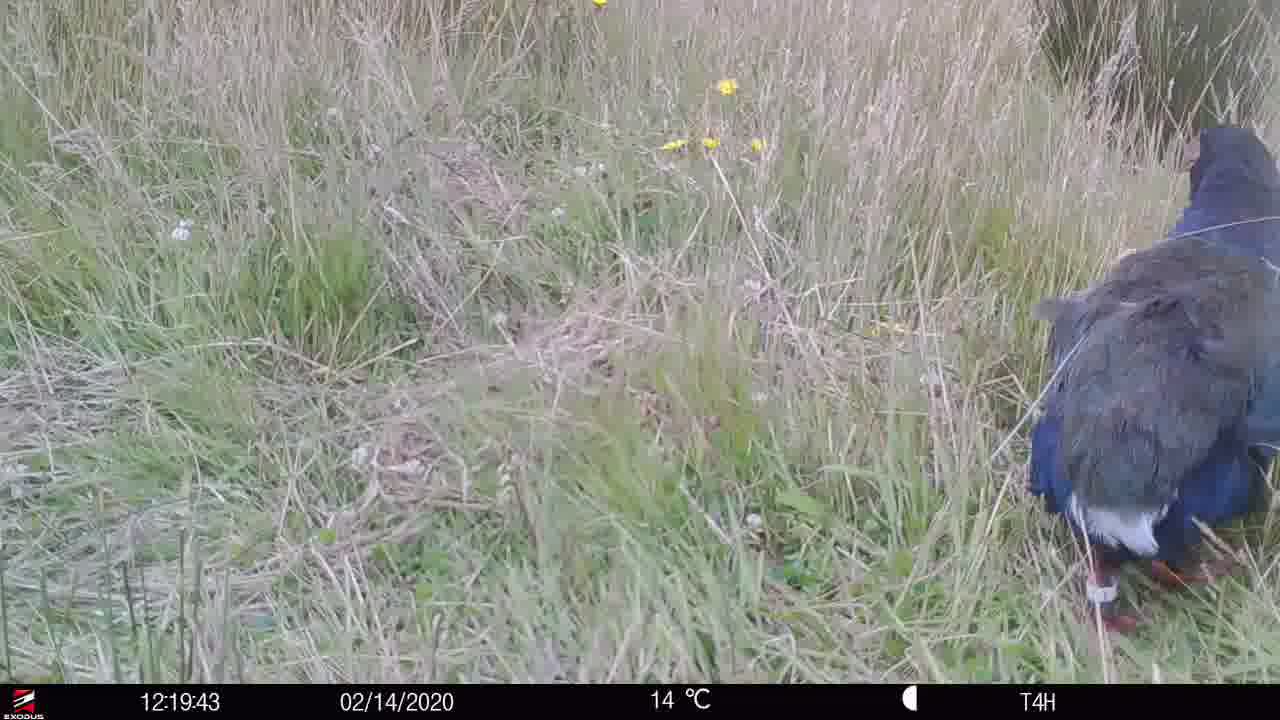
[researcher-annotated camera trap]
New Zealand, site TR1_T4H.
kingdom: Animalia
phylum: Chordata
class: Aves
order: Gruiformes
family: Rallidae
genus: Porphyrio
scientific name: Porphyrio mantelli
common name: takahe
Takahe (Porphyrio mantelli).